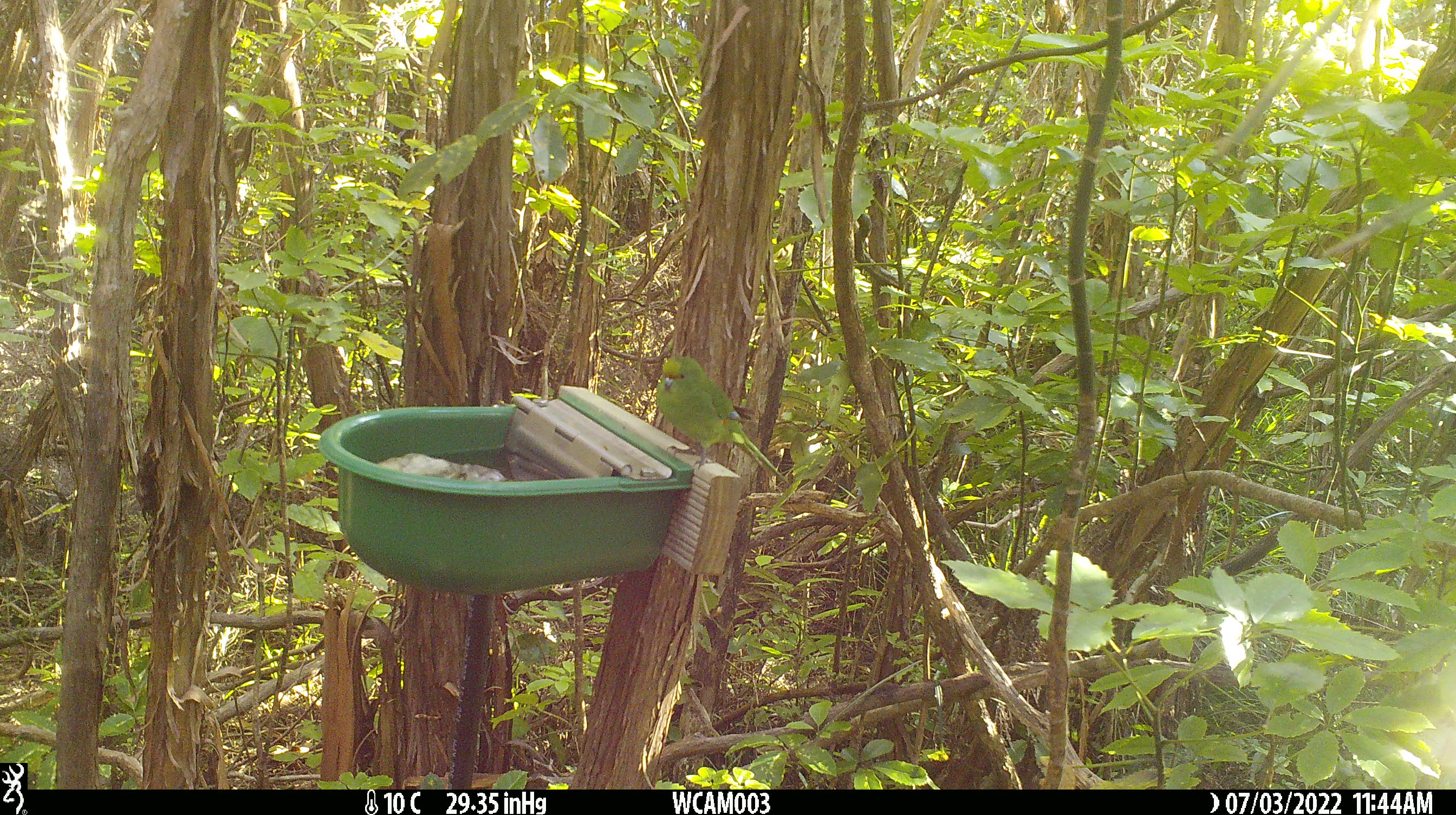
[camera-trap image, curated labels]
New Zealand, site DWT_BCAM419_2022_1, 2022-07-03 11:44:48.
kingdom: Animalia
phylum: Chordata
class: Aves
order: Psittaciformes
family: Psittaculidae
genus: Cyanoramphus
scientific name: Cyanoramphus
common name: parakeet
Parakeet (Cyanoramphus).